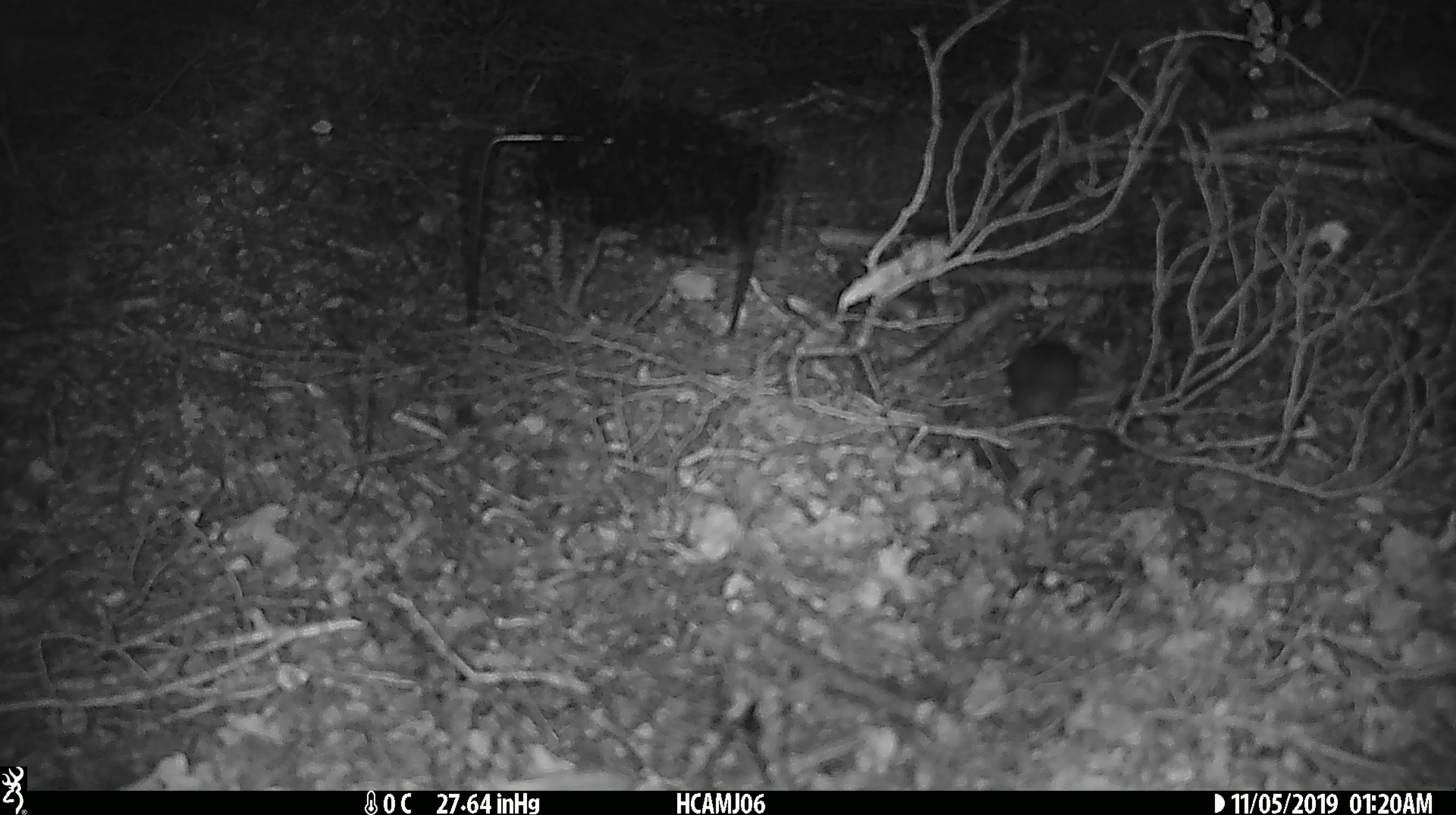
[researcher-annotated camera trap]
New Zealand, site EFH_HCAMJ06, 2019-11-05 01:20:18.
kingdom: Animalia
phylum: Chordata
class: Mammalia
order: Rodentia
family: Muridae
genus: Mus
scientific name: Mus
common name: mouse